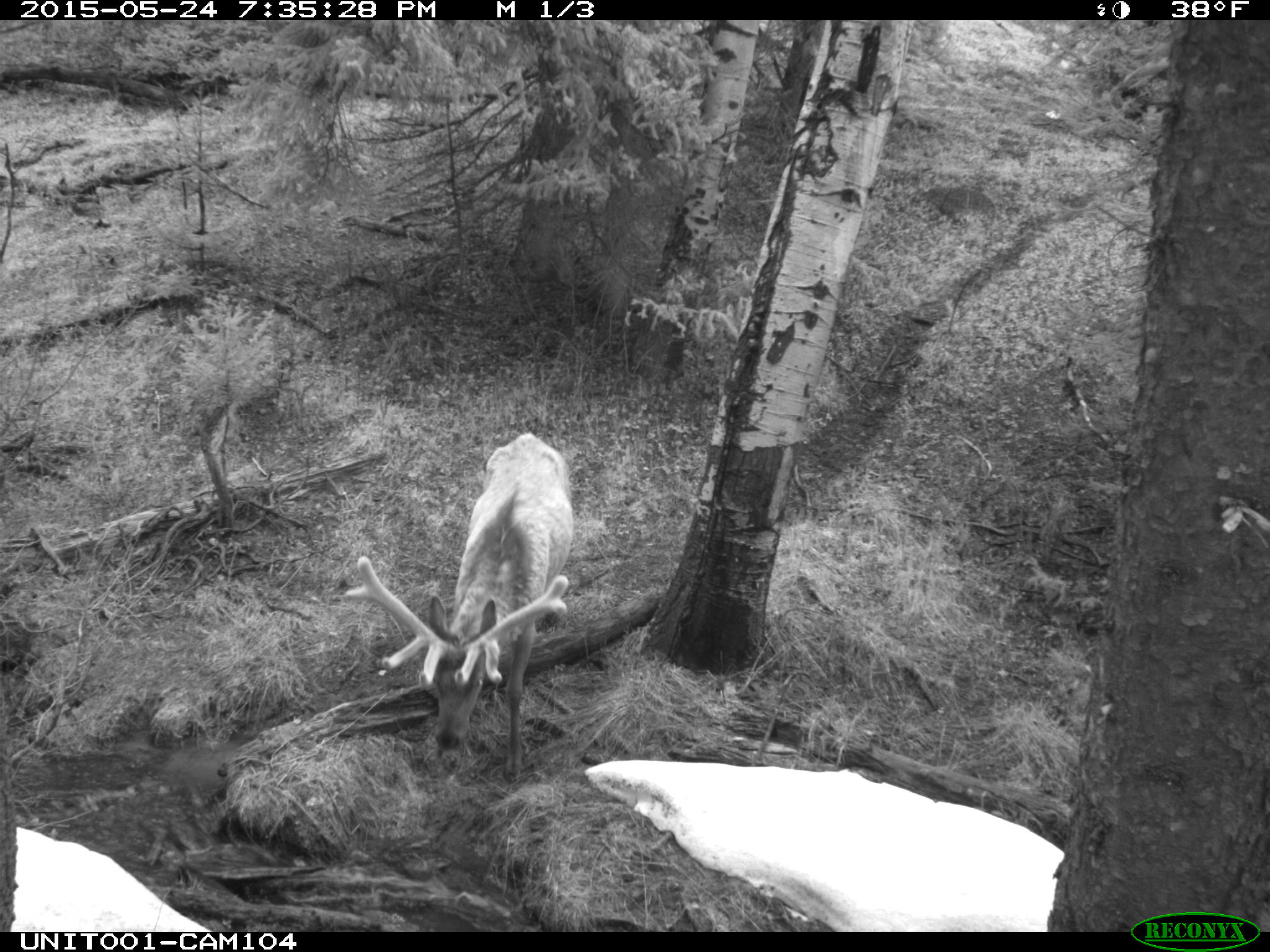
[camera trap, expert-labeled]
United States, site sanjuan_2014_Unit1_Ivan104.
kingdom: Animalia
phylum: Chordata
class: Mammalia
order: Artiodactyla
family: Cervidae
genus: Cervus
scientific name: Cervus elaphus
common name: red deer